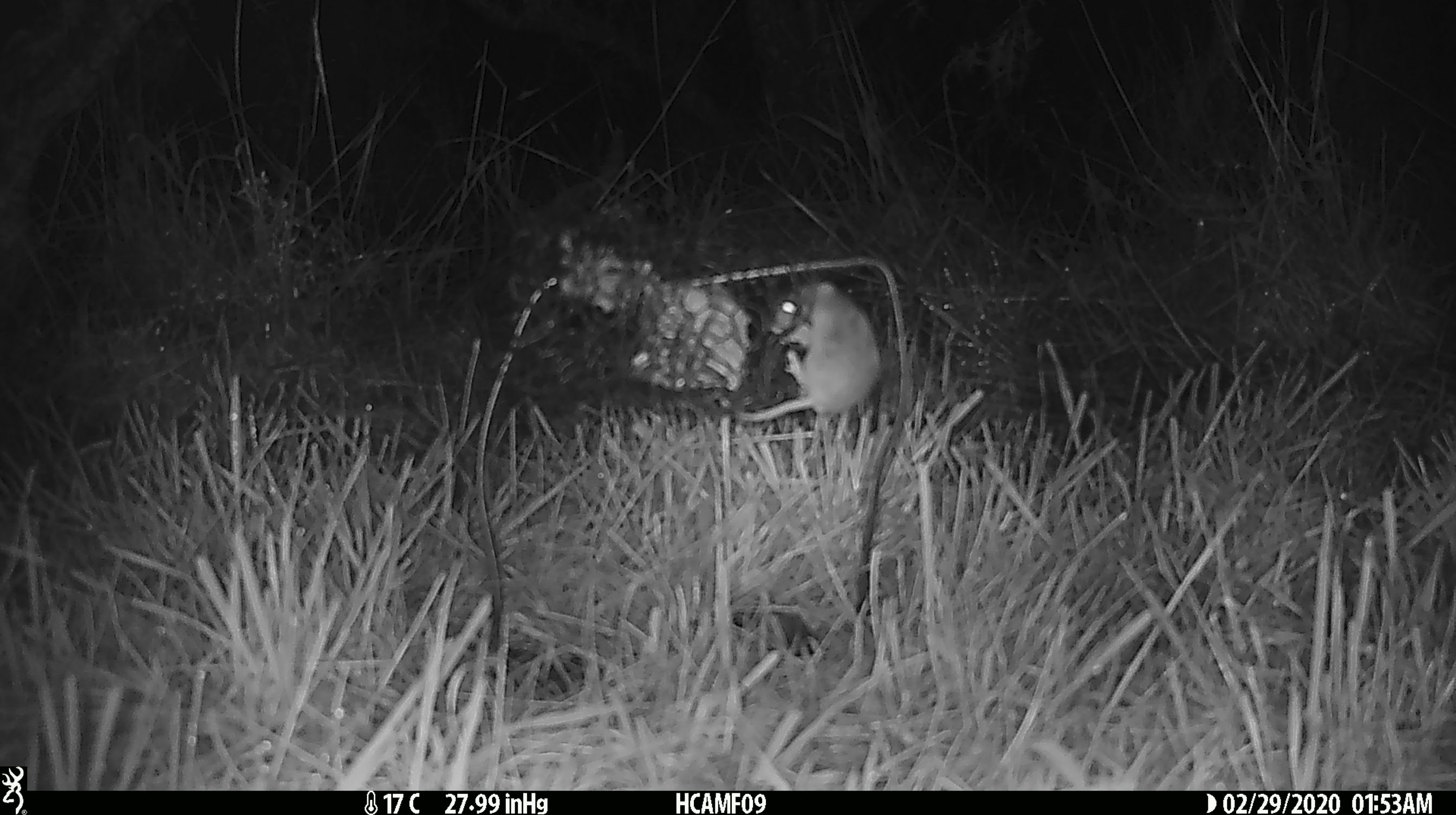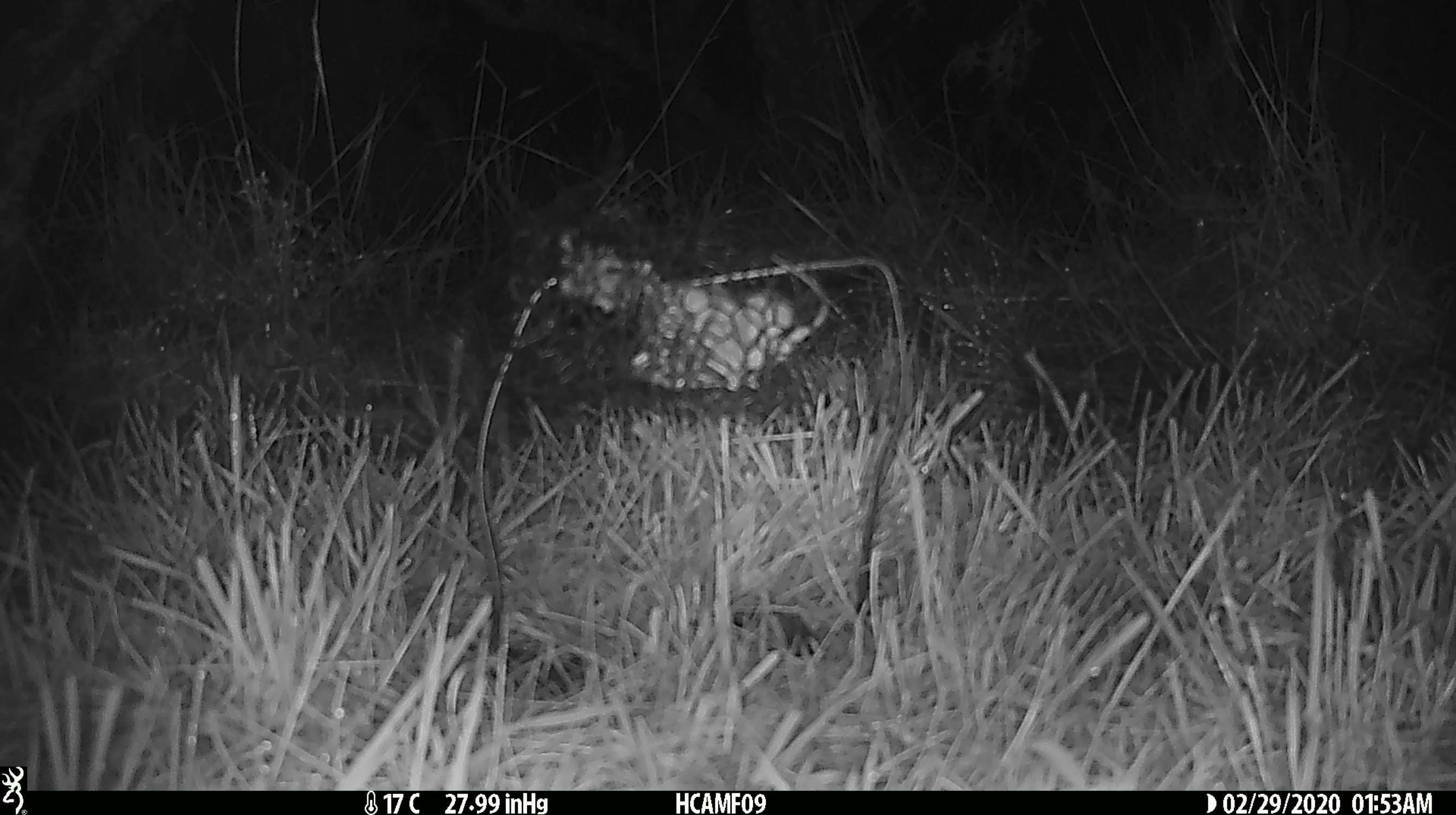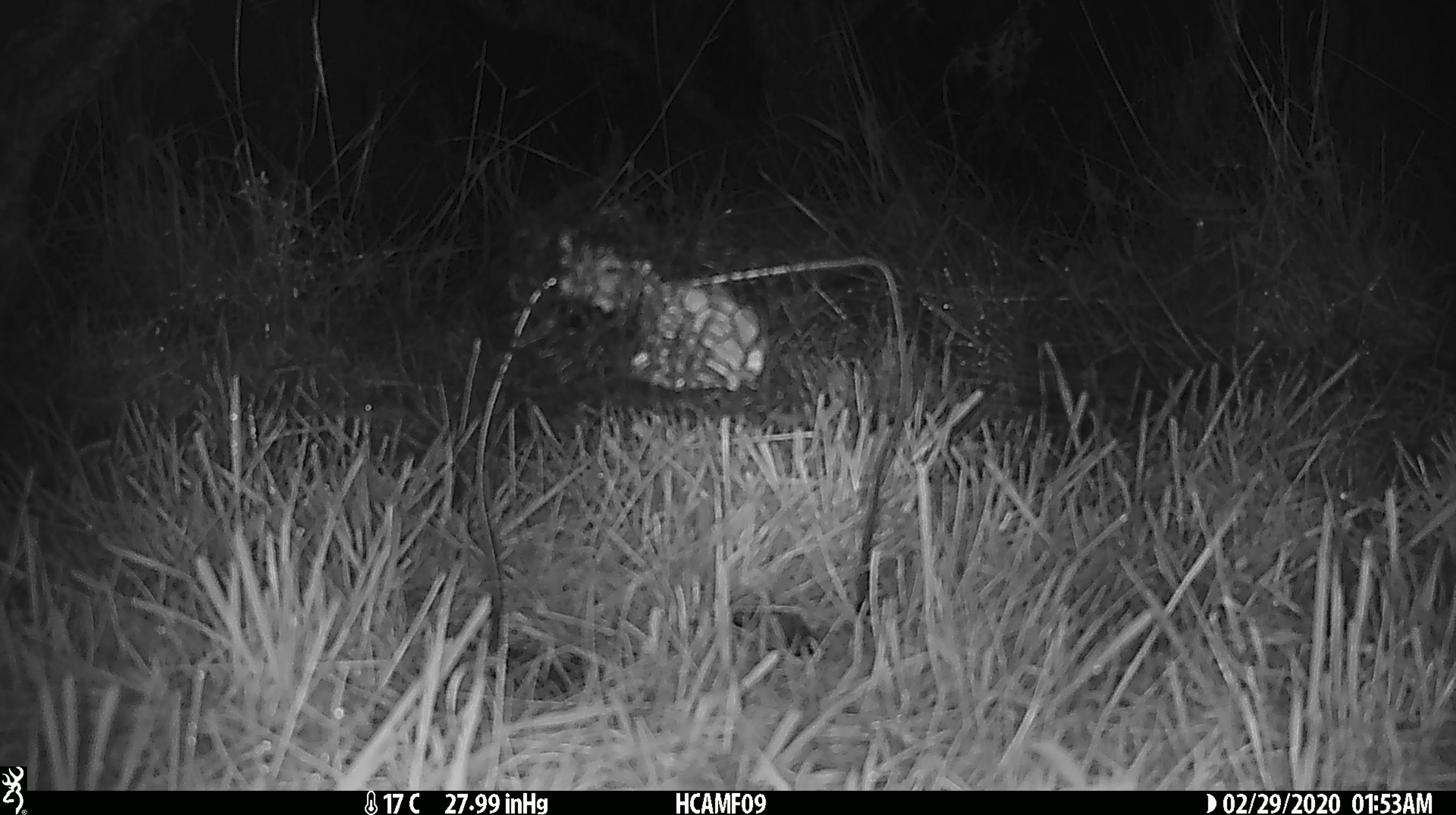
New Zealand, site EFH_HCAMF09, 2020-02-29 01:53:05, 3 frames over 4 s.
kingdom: Animalia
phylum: Chordata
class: Mammalia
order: Rodentia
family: Muridae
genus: Mus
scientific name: Mus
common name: mouse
Mouse (Mus).